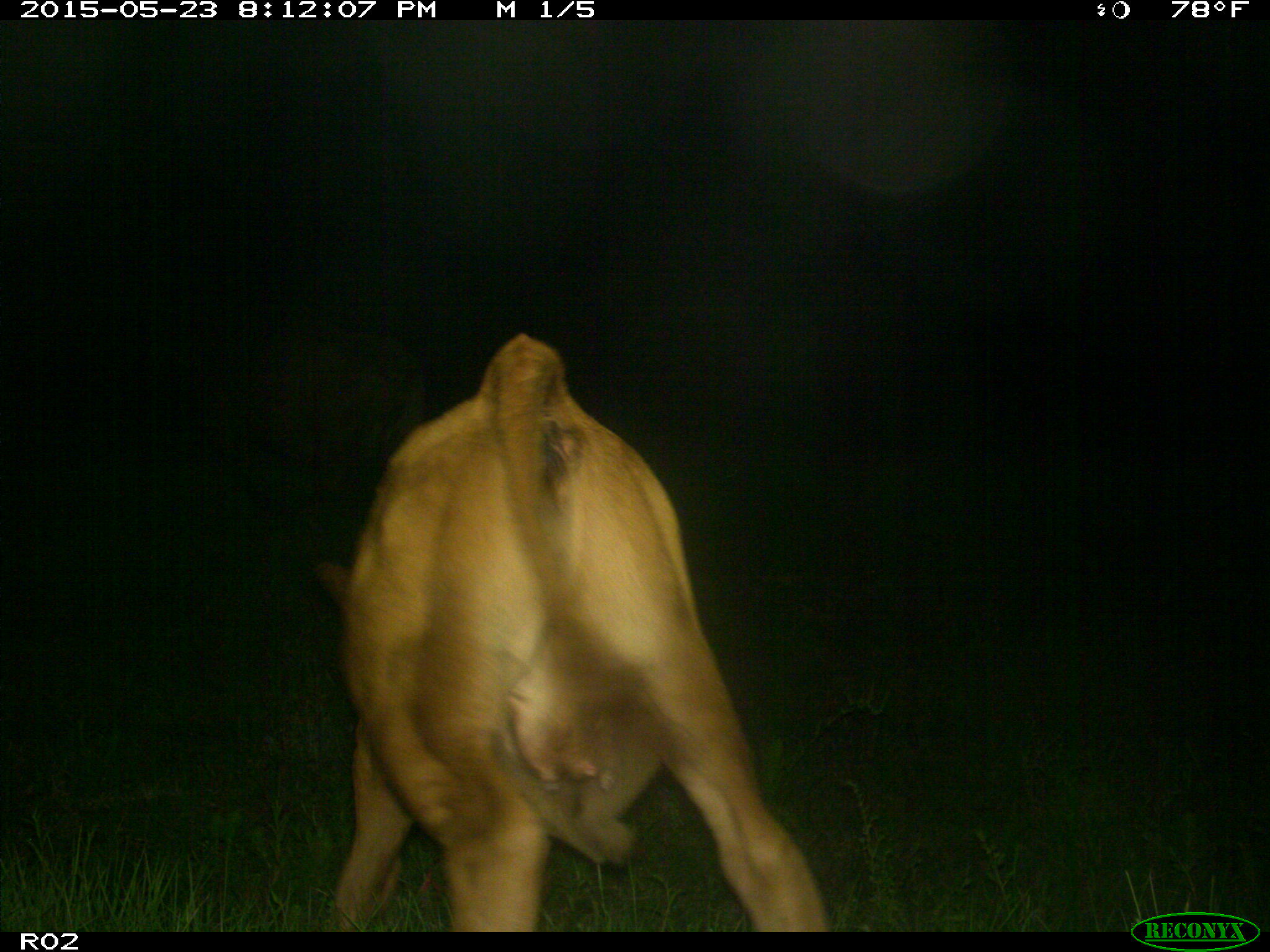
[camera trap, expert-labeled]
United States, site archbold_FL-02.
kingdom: Animalia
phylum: Chordata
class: Mammalia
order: Artiodactyla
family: Bovidae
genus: Bos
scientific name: Bos taurus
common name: domestic cow